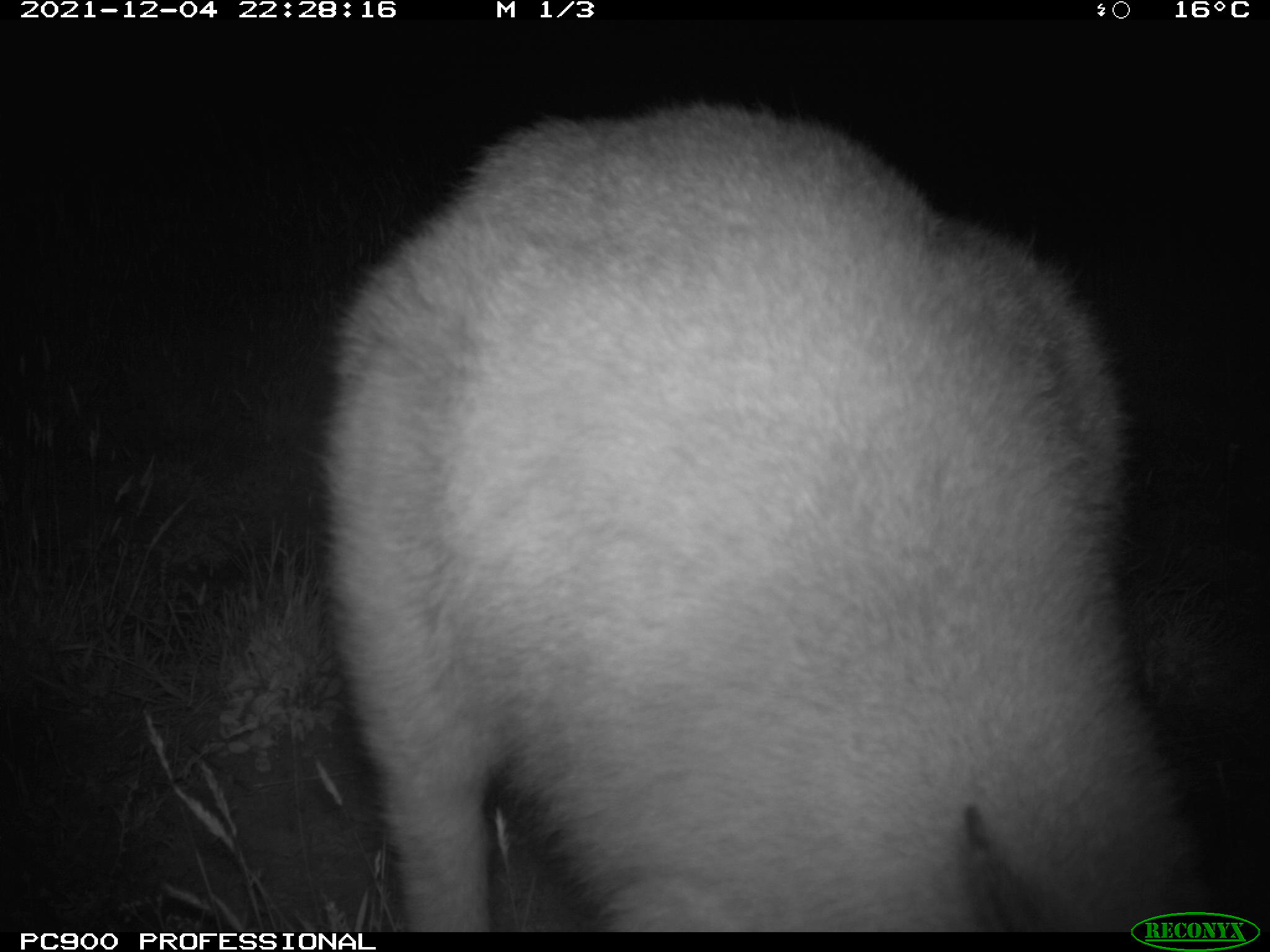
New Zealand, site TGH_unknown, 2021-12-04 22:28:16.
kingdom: Animalia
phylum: Chordata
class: Mammalia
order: Diprotodontia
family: Macropodidae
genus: Notamacropus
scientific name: Notamacropus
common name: wallaby